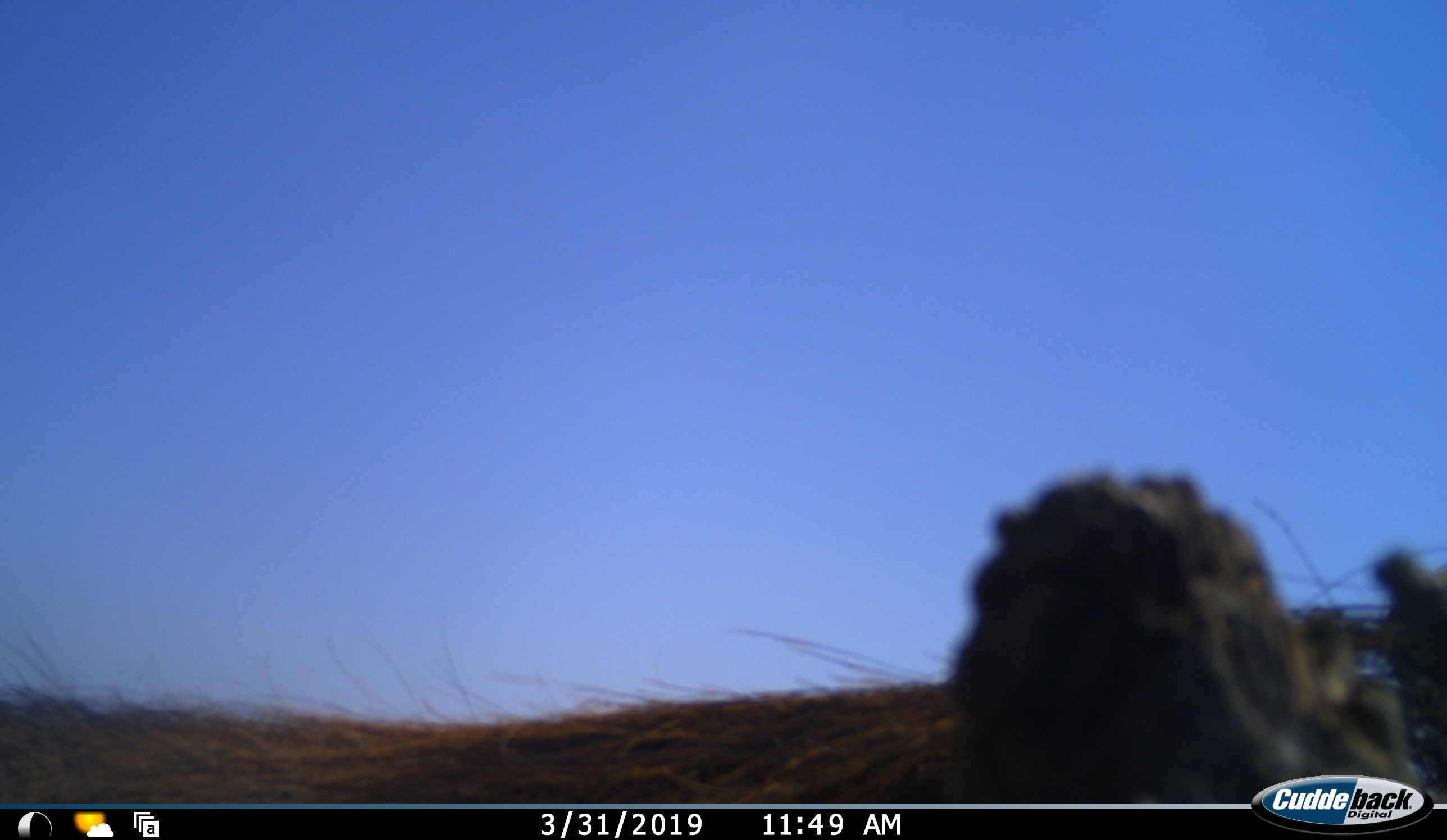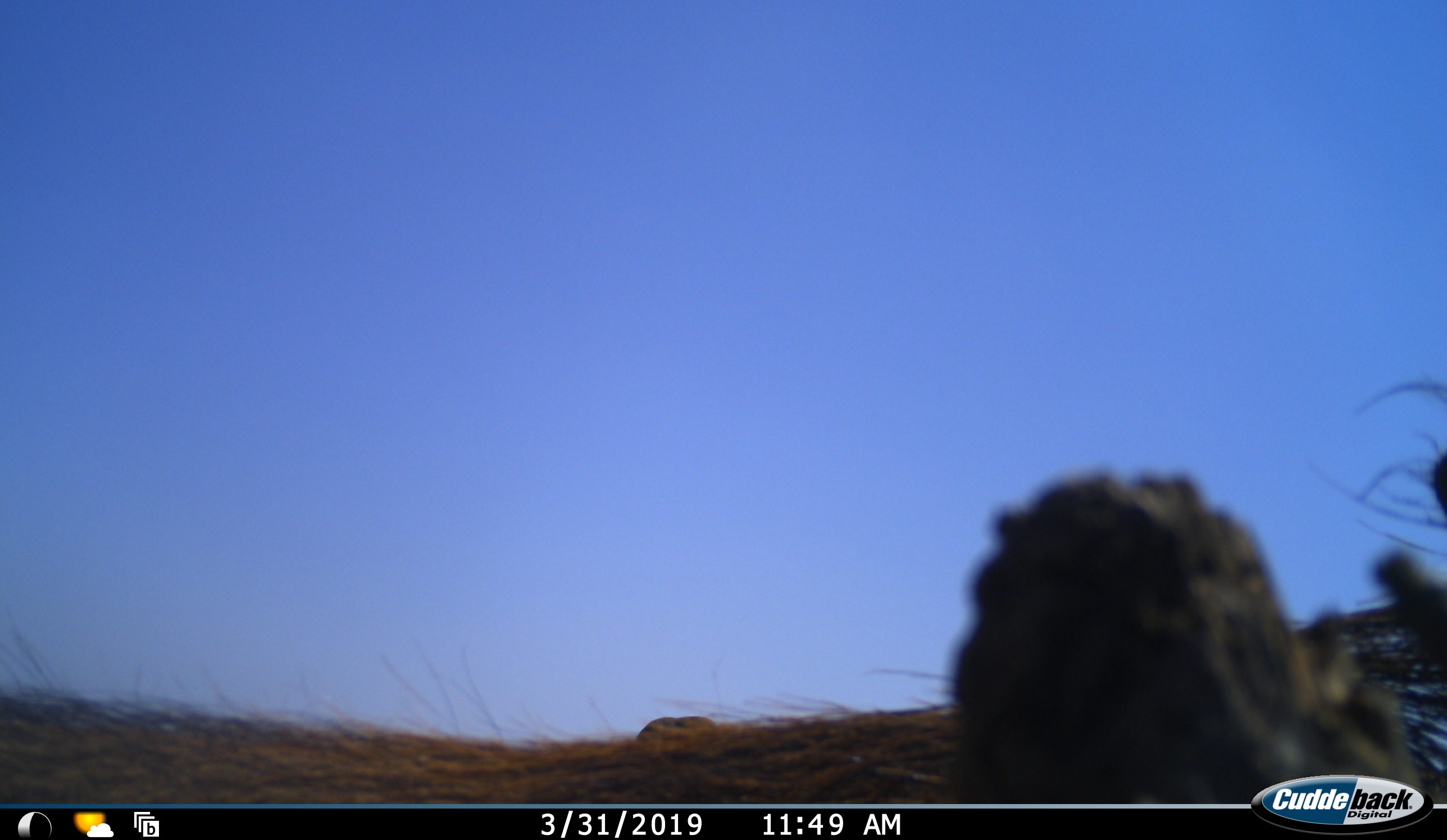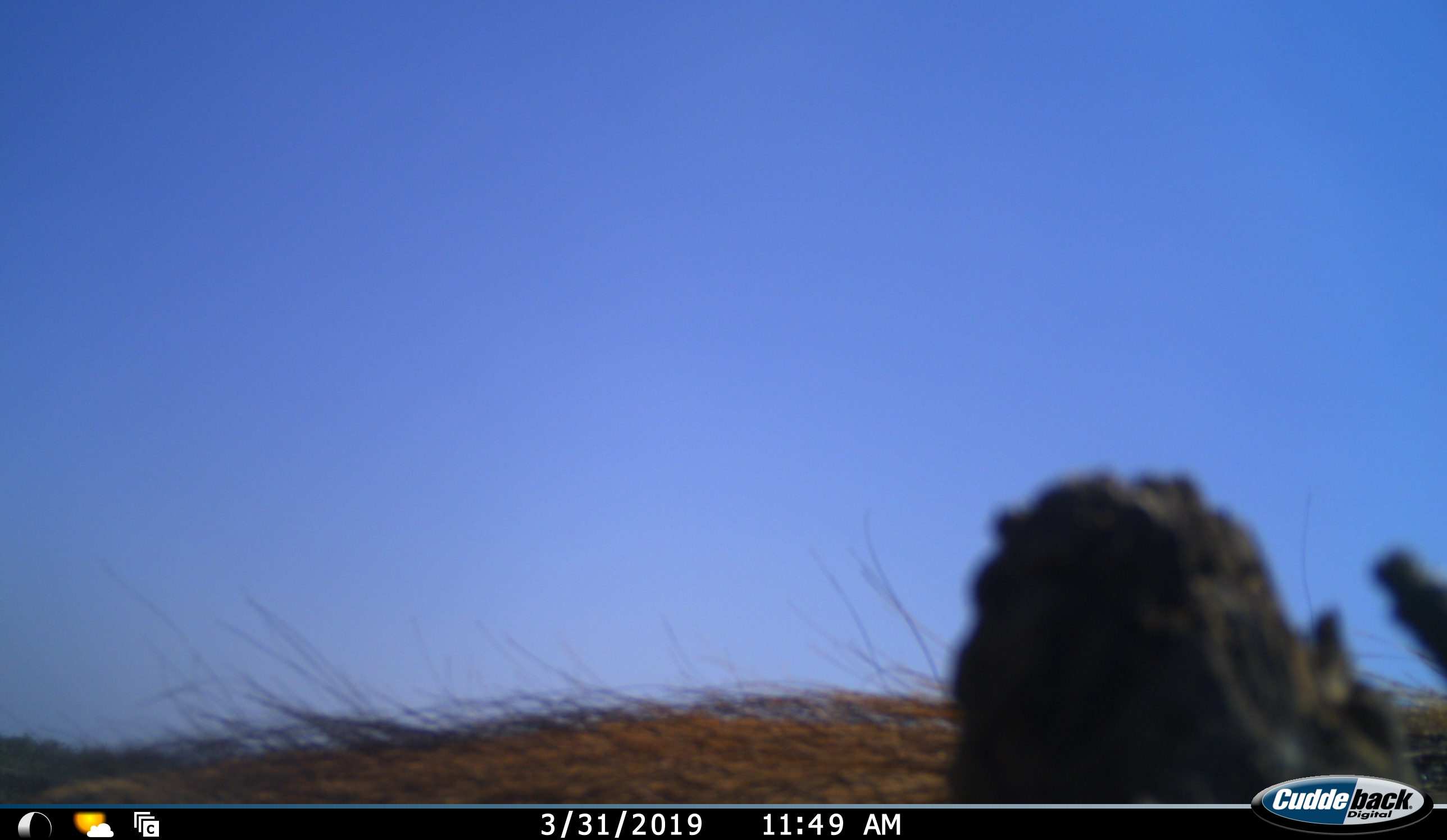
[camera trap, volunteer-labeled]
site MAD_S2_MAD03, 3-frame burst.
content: unidentified animal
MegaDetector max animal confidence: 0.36